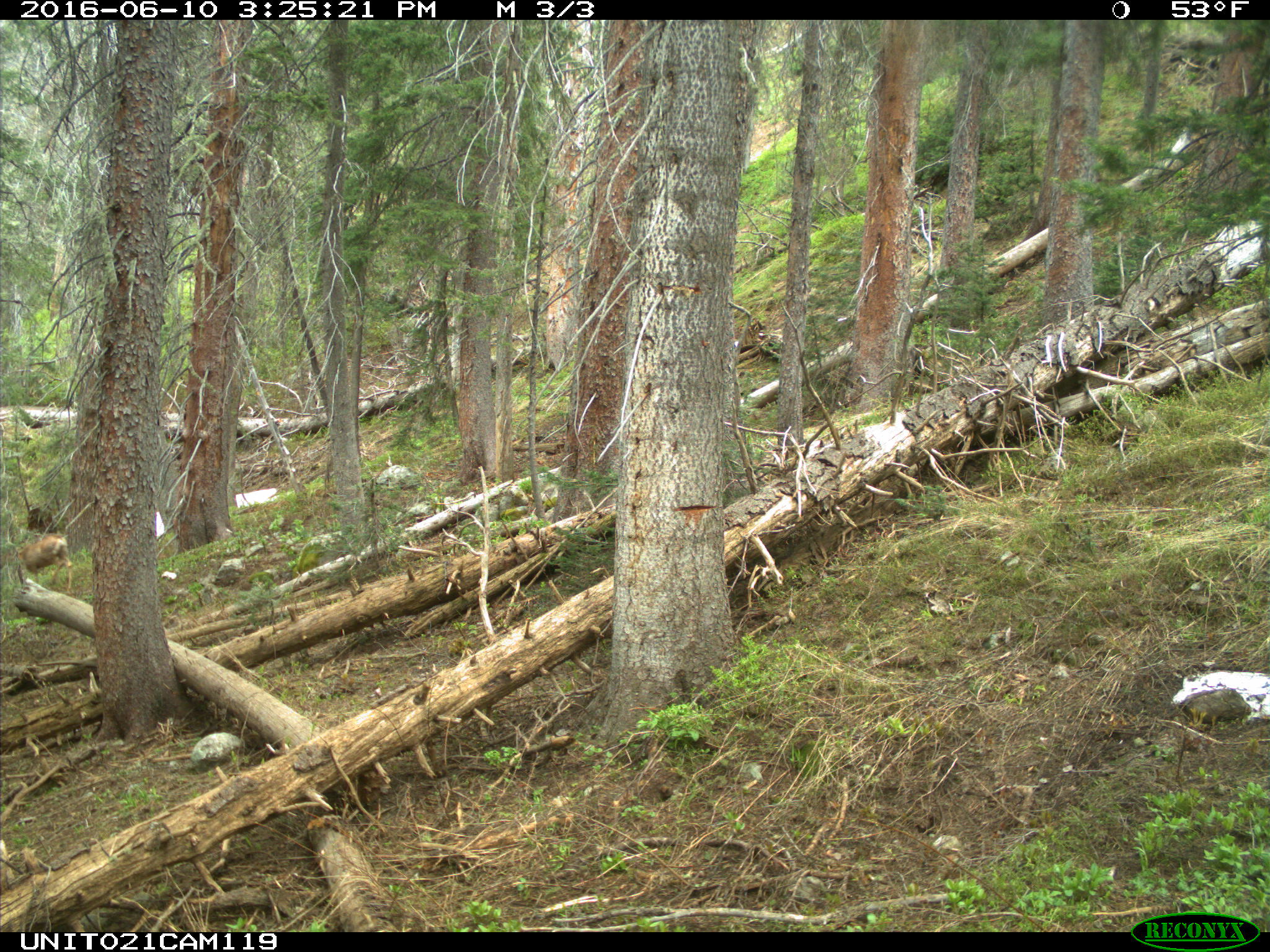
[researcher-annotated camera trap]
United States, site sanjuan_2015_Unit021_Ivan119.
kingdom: Animalia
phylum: Chordata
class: Mammalia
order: Artiodactyla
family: Cervidae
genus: Odocoileus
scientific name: Odocoileus hemionus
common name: mule deer